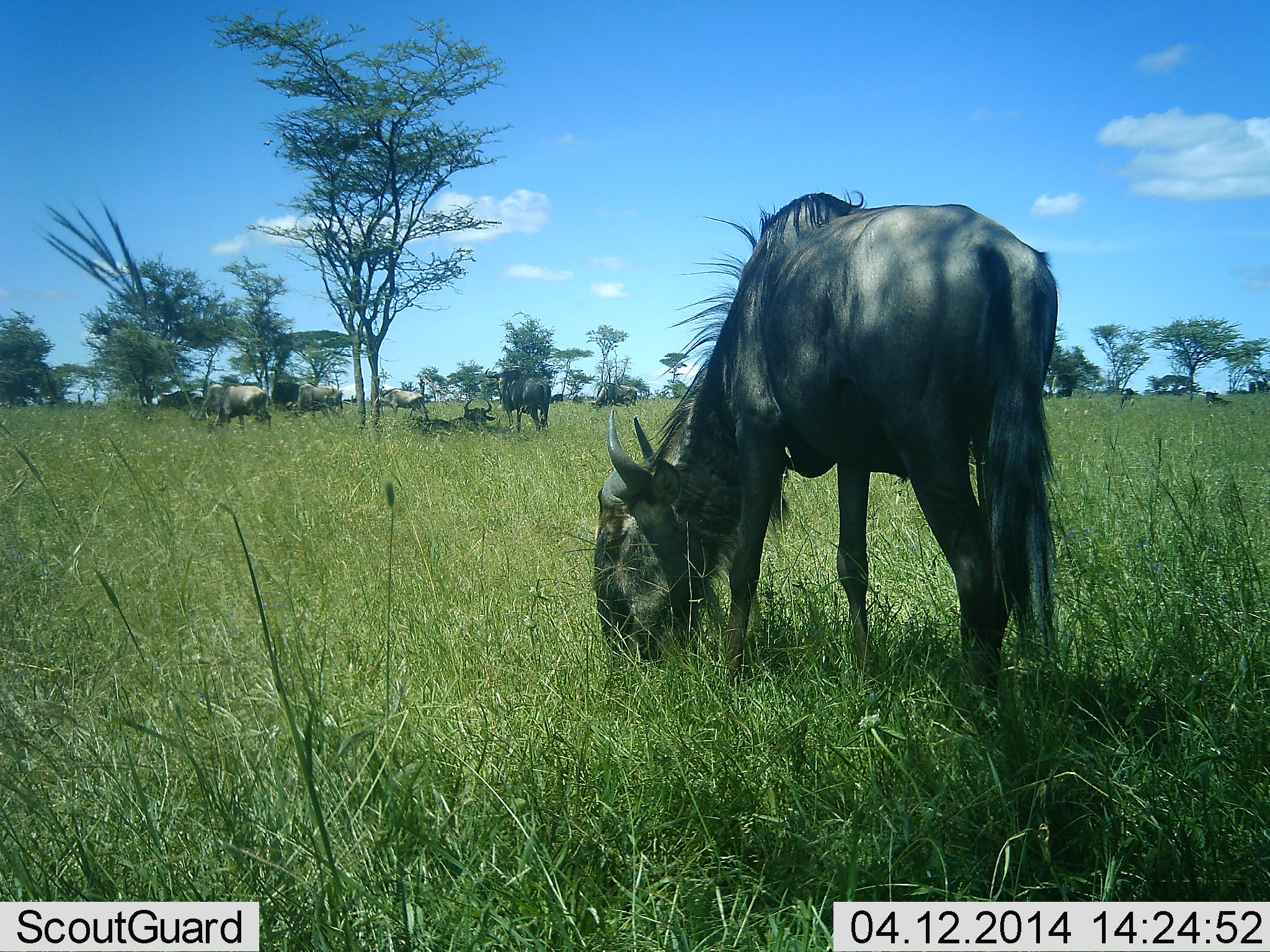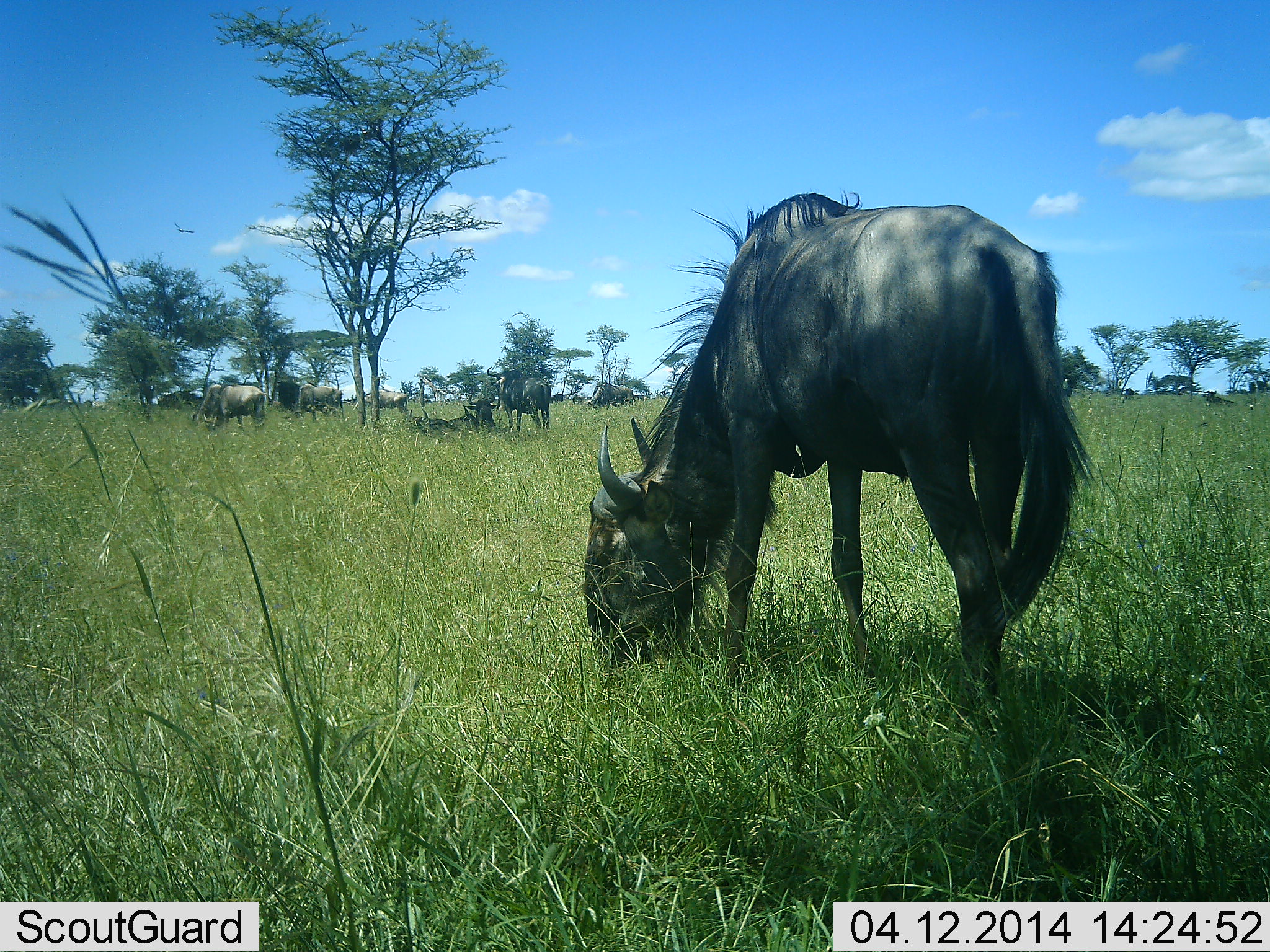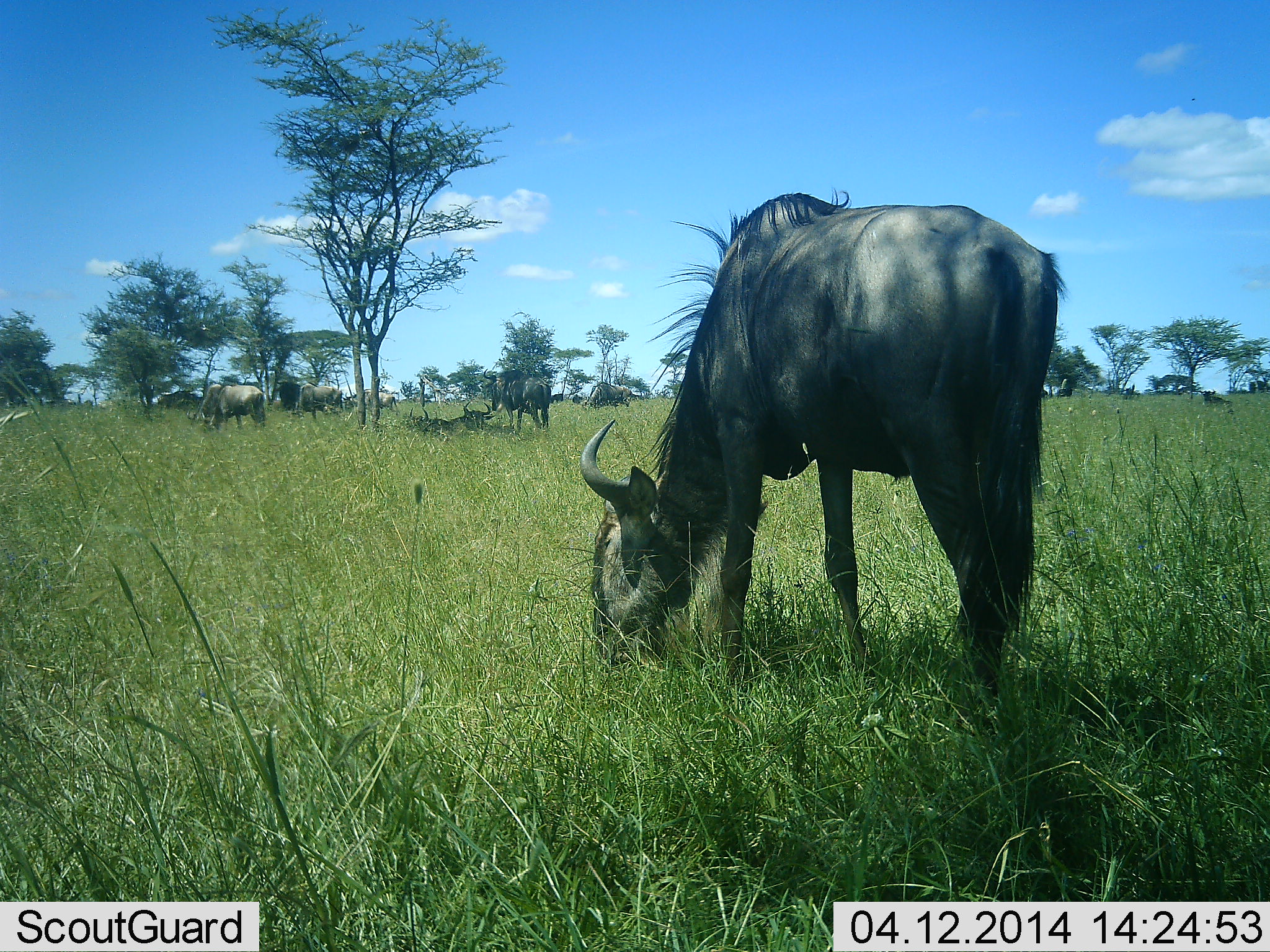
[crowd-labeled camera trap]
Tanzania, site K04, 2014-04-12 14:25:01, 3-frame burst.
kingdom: Animalia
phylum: Chordata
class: Mammalia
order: Artiodactyla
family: Bovidae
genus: Connochaetes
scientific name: Connochaetes taurinus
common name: blue wildebeest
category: wildebeest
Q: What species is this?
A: Wildebeest (blue wildebeest) (Connochaetes taurinus).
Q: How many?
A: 6.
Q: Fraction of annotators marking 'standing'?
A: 64%.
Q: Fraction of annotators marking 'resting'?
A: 58%.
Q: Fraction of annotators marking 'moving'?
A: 18%.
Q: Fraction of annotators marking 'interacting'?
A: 9%.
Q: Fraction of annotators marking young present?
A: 0%.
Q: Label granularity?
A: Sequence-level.